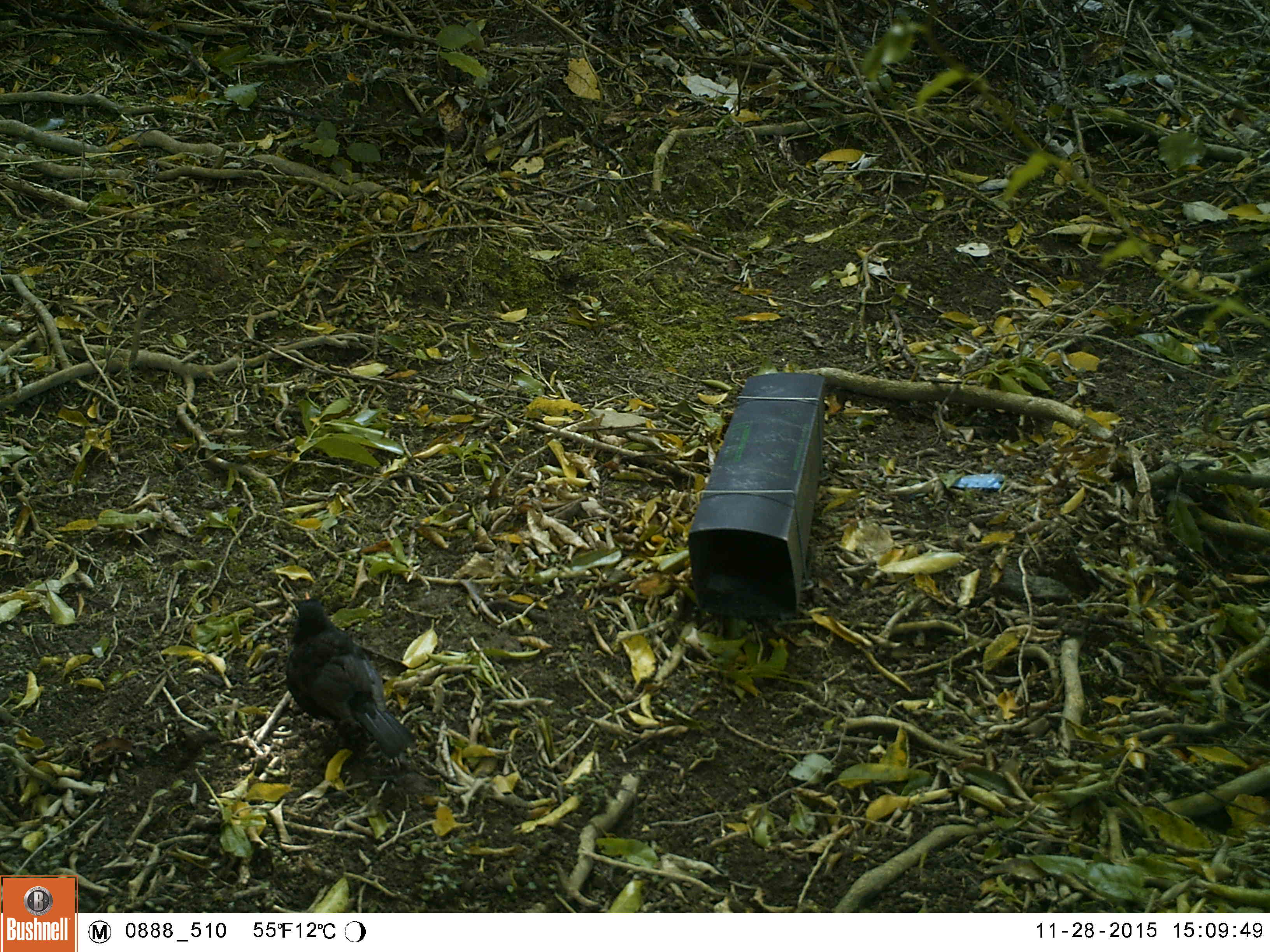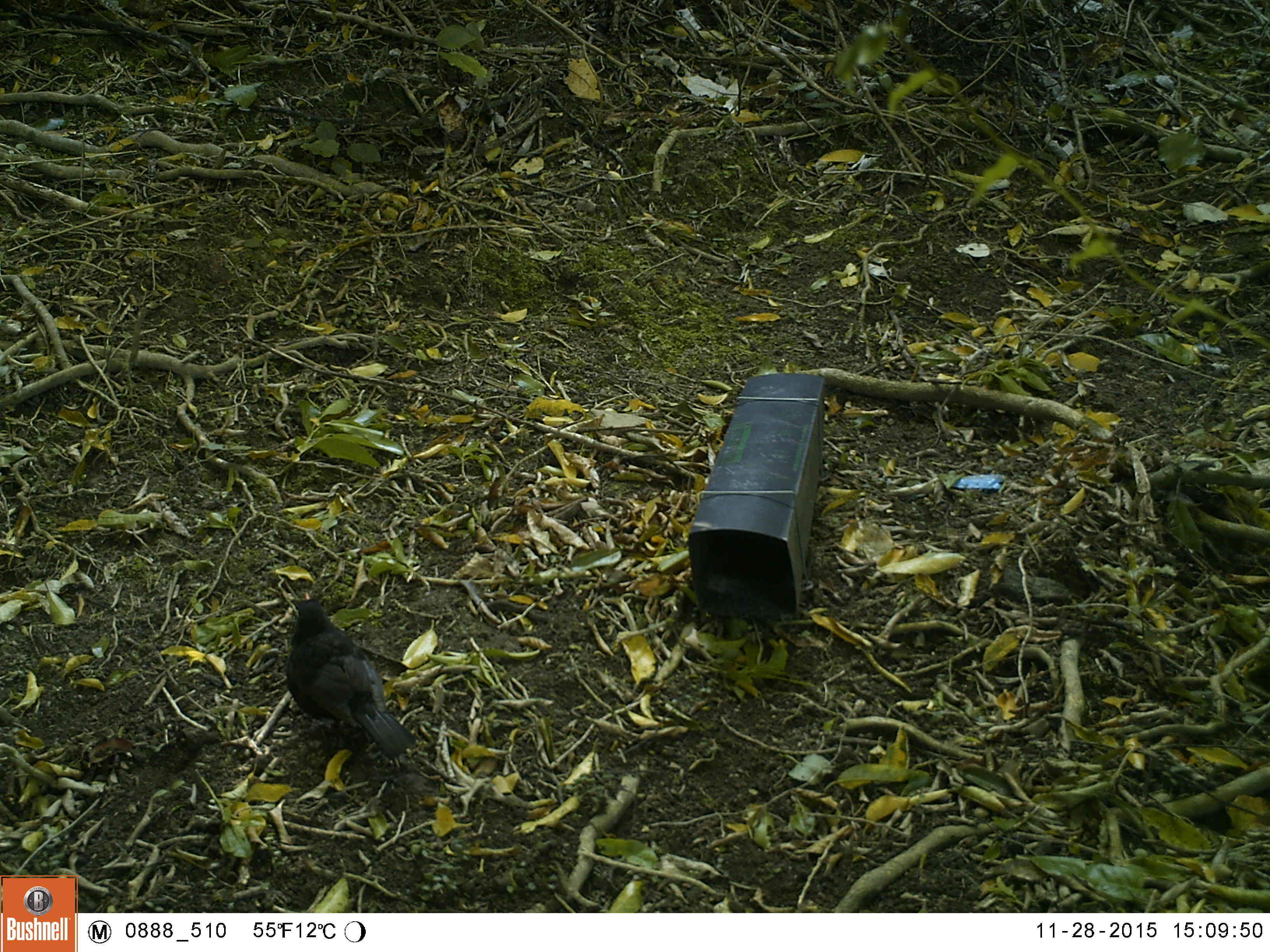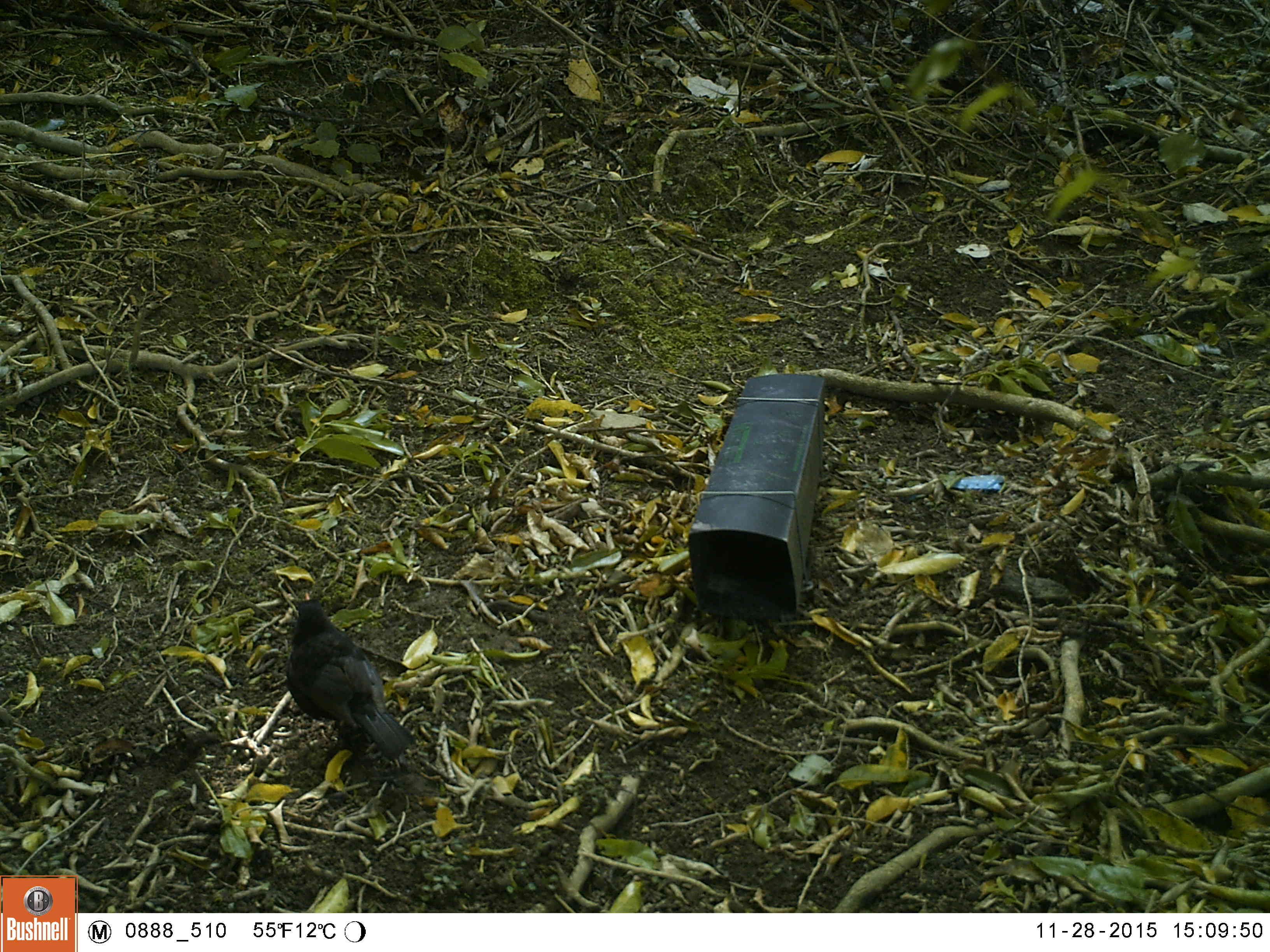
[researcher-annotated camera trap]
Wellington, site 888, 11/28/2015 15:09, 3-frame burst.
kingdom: Animalia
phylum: Chordata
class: Aves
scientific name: Aves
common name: bird